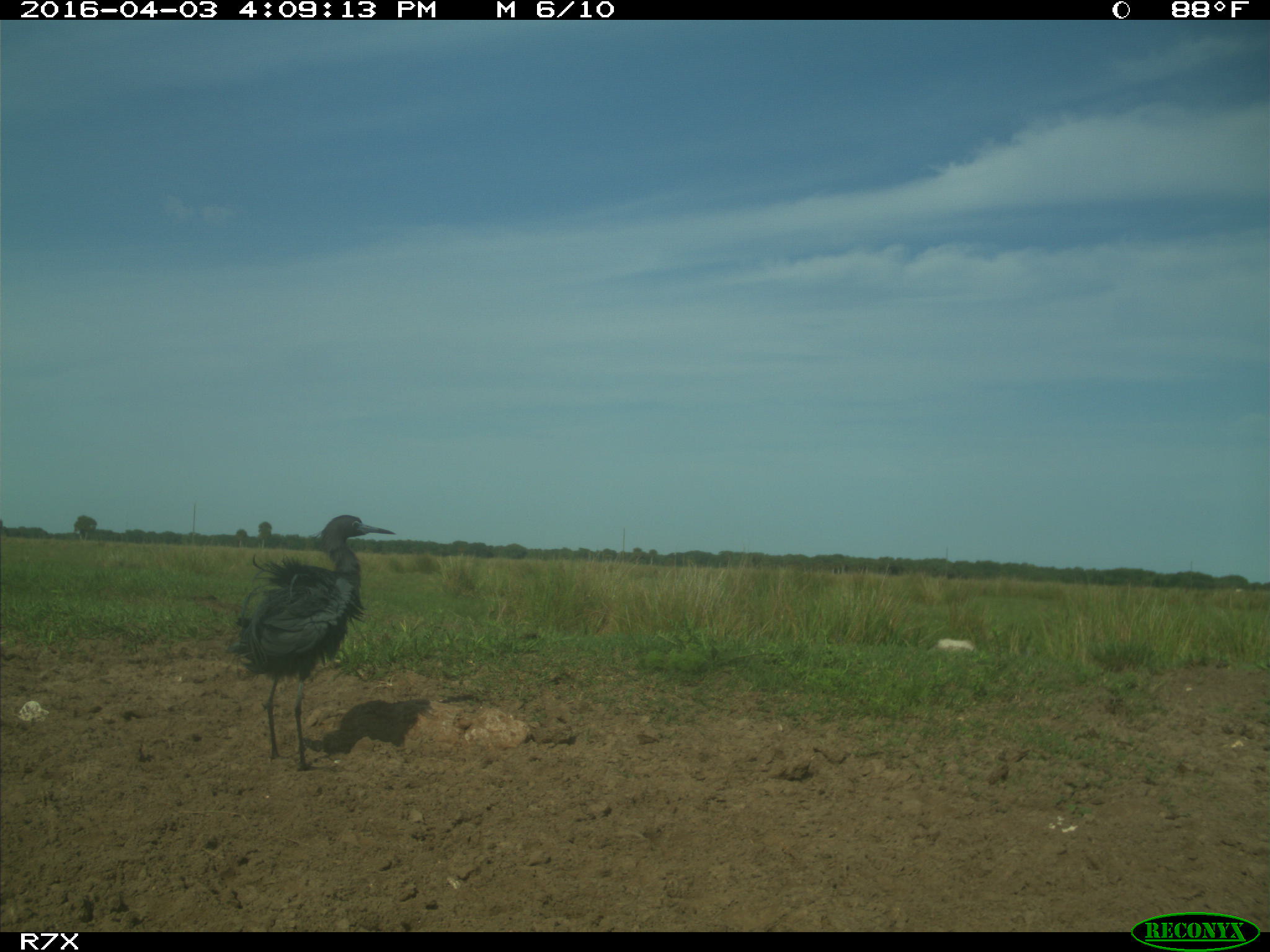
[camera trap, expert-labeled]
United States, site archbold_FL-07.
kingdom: Animalia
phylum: Chordata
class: Aves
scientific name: Aves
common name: birds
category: unidentified bird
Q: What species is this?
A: Unidentified bird (birds) (Aves).